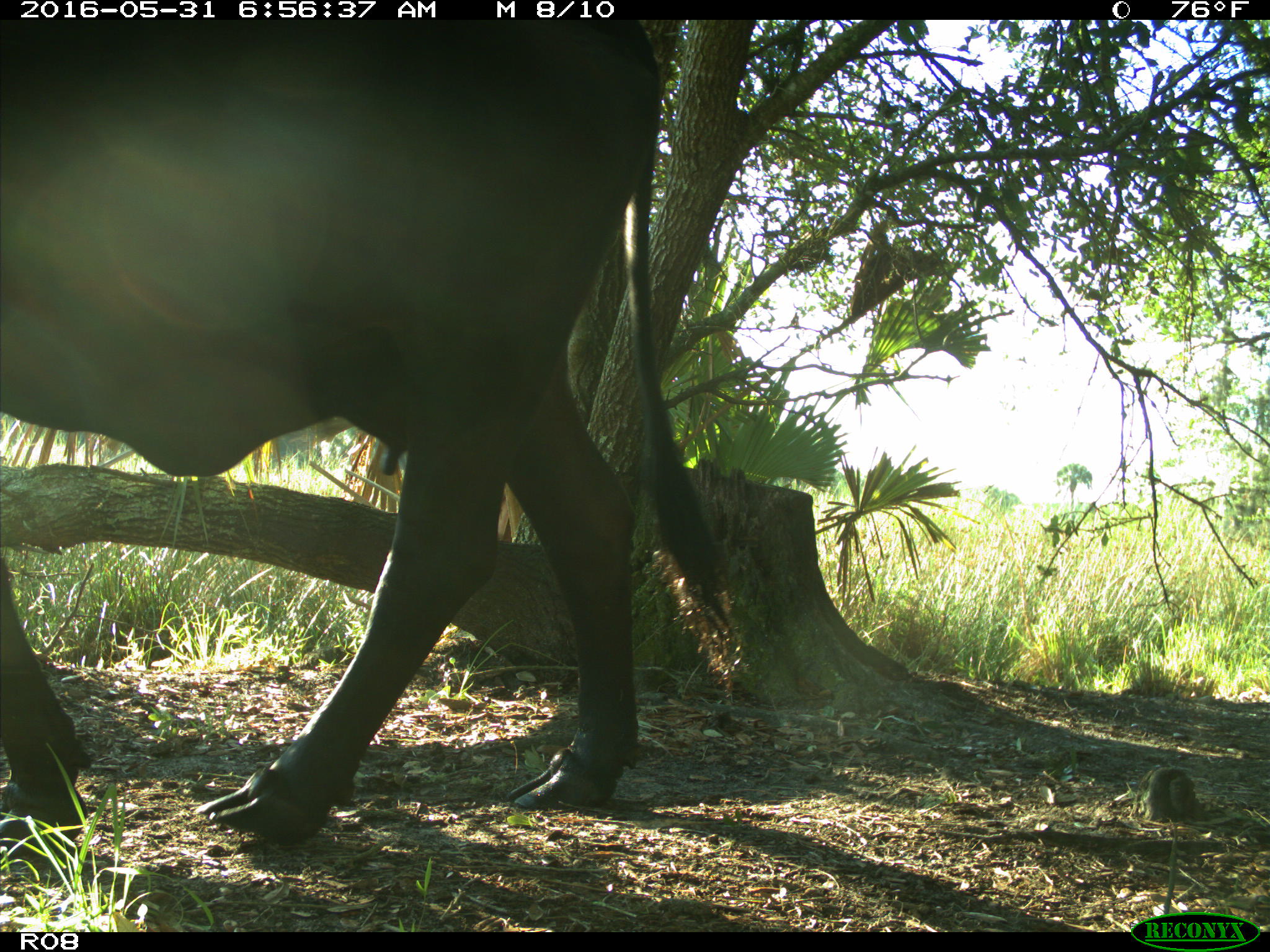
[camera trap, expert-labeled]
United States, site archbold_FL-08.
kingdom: Animalia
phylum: Chordata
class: Mammalia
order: Artiodactyla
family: Bovidae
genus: Bos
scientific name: Bos taurus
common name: domestic cow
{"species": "Bos taurus (domestic cow)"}